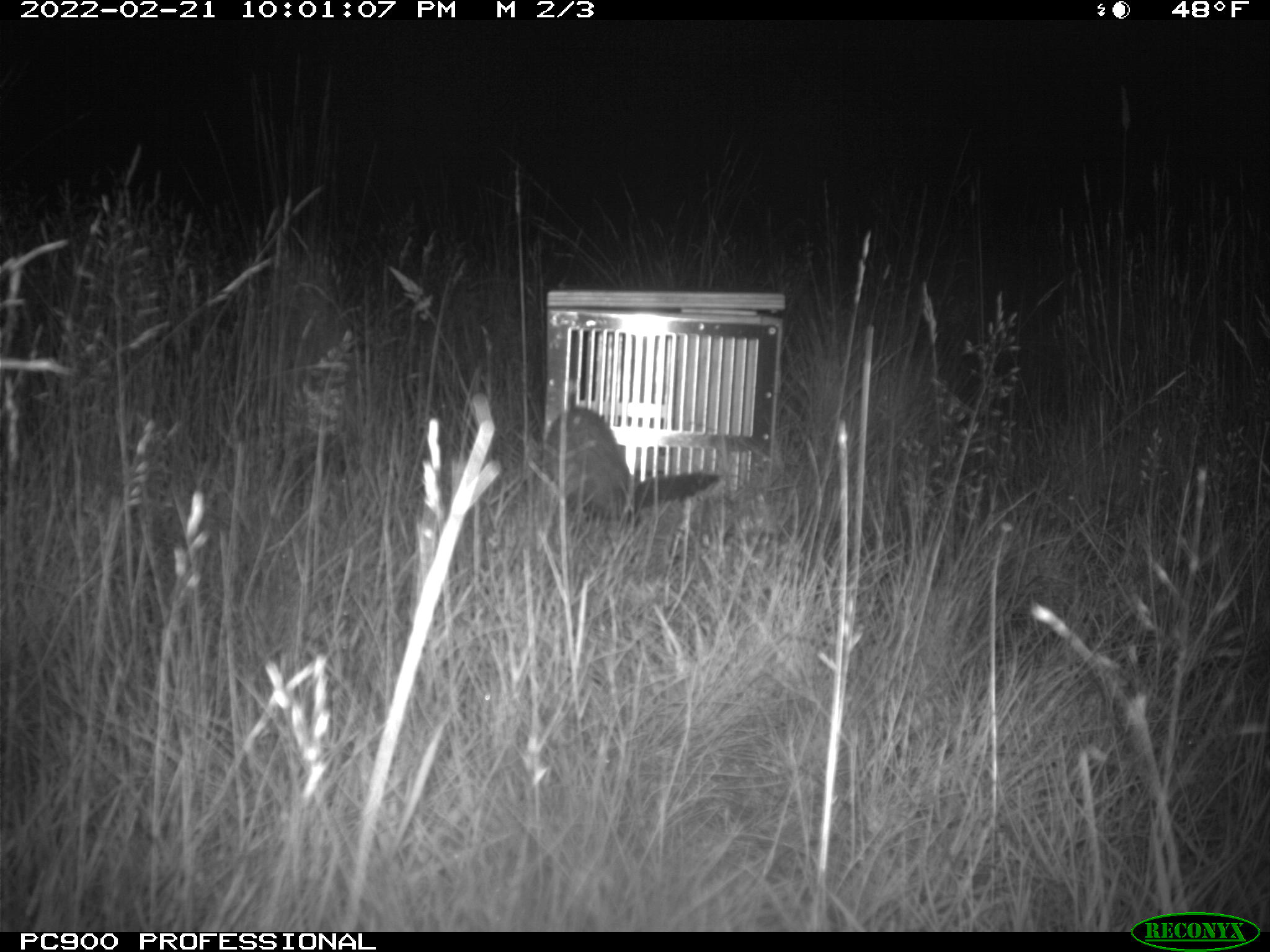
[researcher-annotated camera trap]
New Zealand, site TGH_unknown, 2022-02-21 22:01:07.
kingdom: Animalia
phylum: Chordata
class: Mammalia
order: Carnivora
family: Mustelidae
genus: Mustela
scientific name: Mustela furo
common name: ferret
Ferret (Mustela furo).